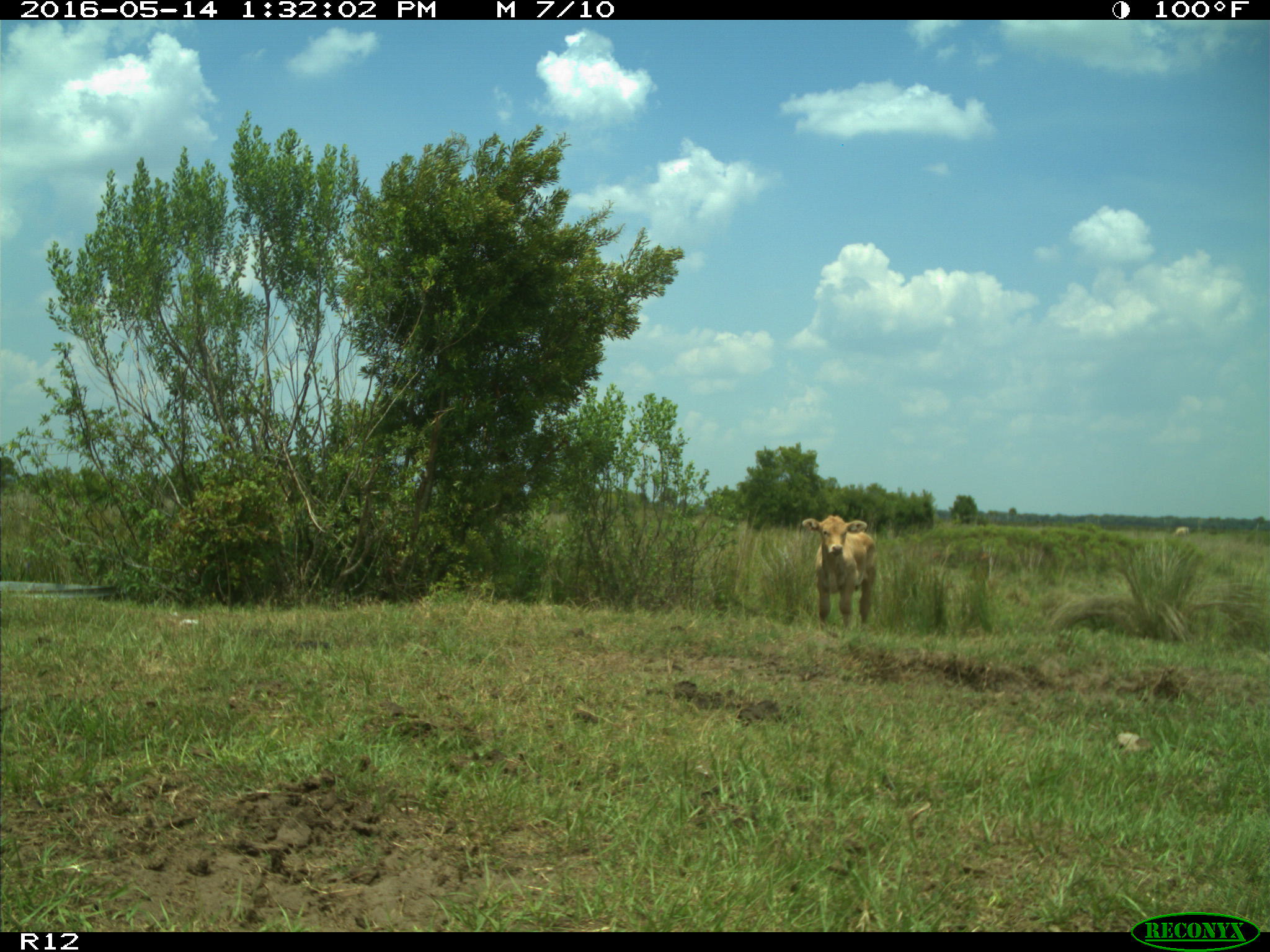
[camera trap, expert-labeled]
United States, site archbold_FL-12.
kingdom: Animalia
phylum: Chordata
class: Mammalia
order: Artiodactyla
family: Bovidae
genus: Bos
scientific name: Bos taurus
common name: domestic cow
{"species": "Bos taurus (domestic cow)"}